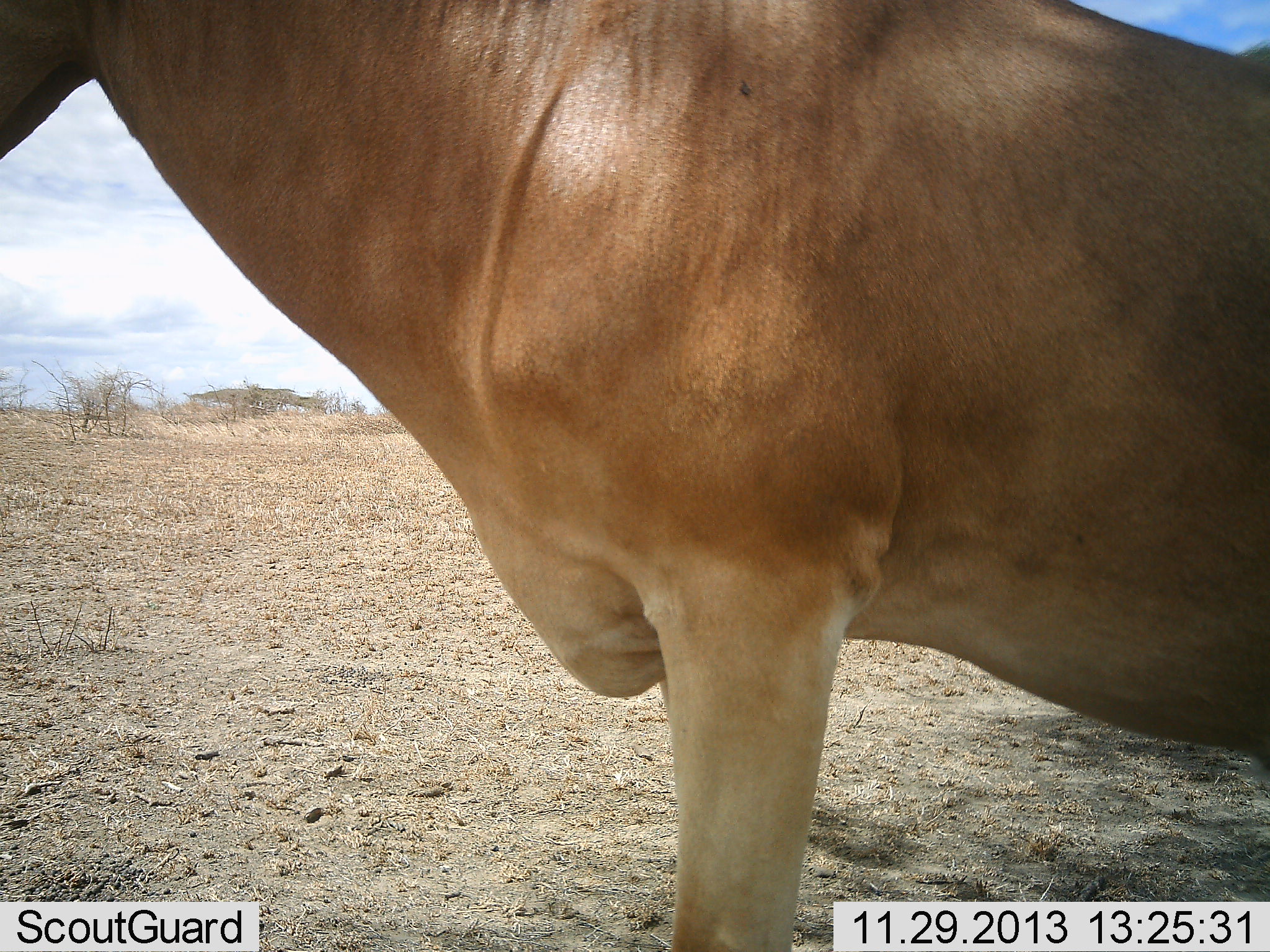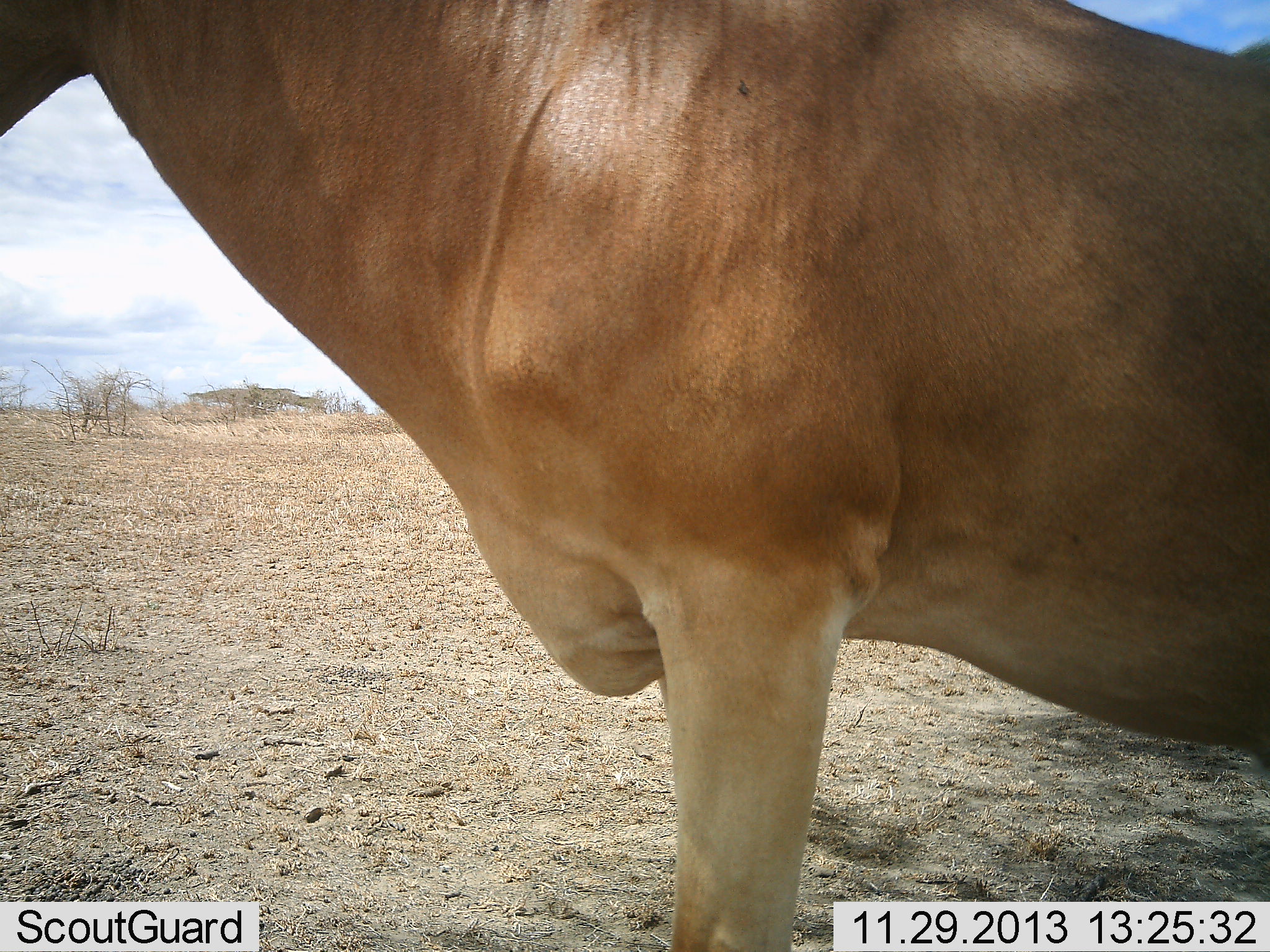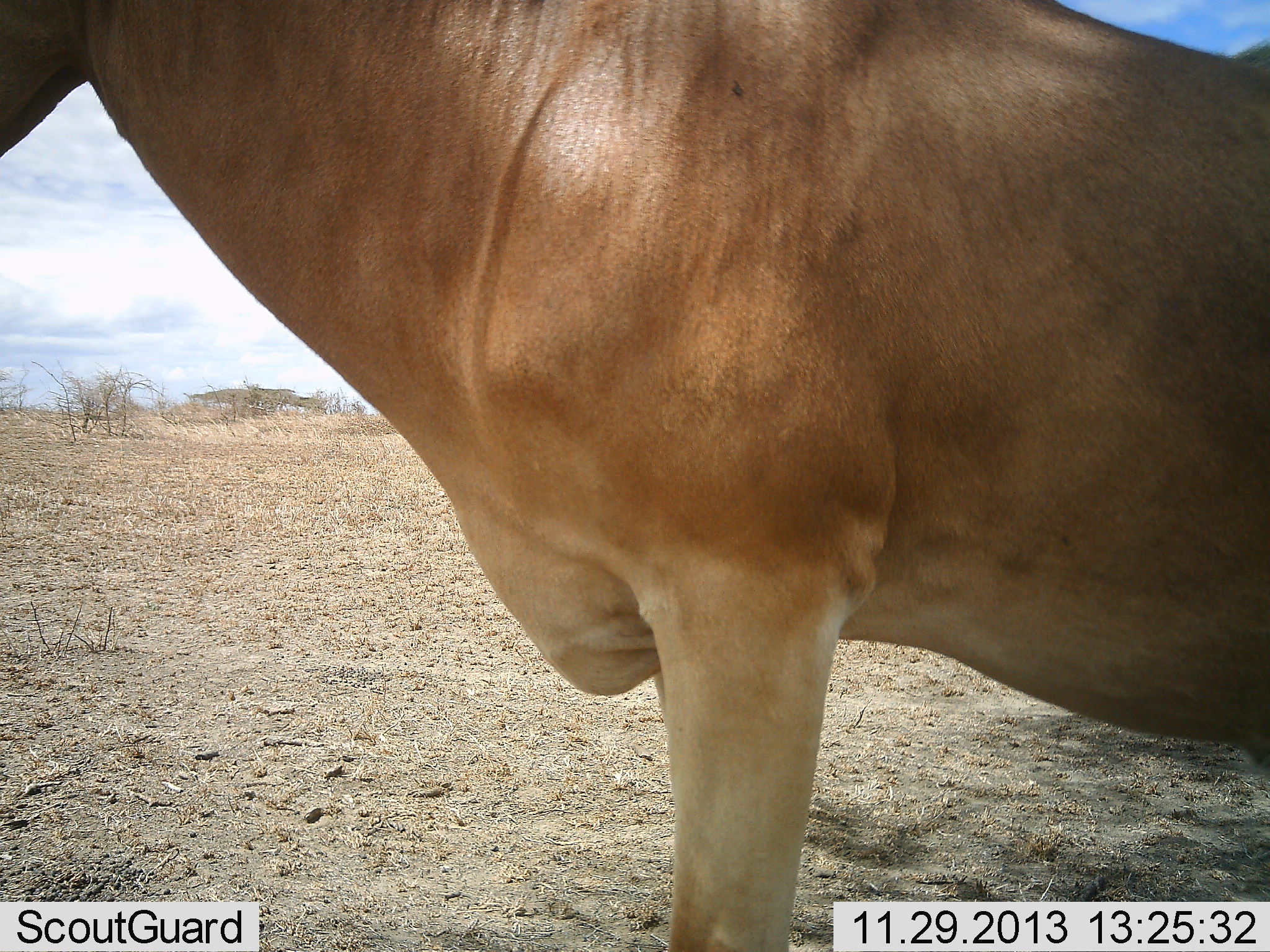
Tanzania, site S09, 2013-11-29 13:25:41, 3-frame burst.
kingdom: Animalia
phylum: Chordata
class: Mammalia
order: Artiodactyla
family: Bovidae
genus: Alcelaphus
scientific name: Alcelaphus buselaphus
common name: hartebeest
Hartebeest (Alcelaphus buselaphus), count 1. Behavior (volunteer vote fractions): standing 90%, resting 0%, moving 10%, interacting 0%. Young present (vote fraction): 0%. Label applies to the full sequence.